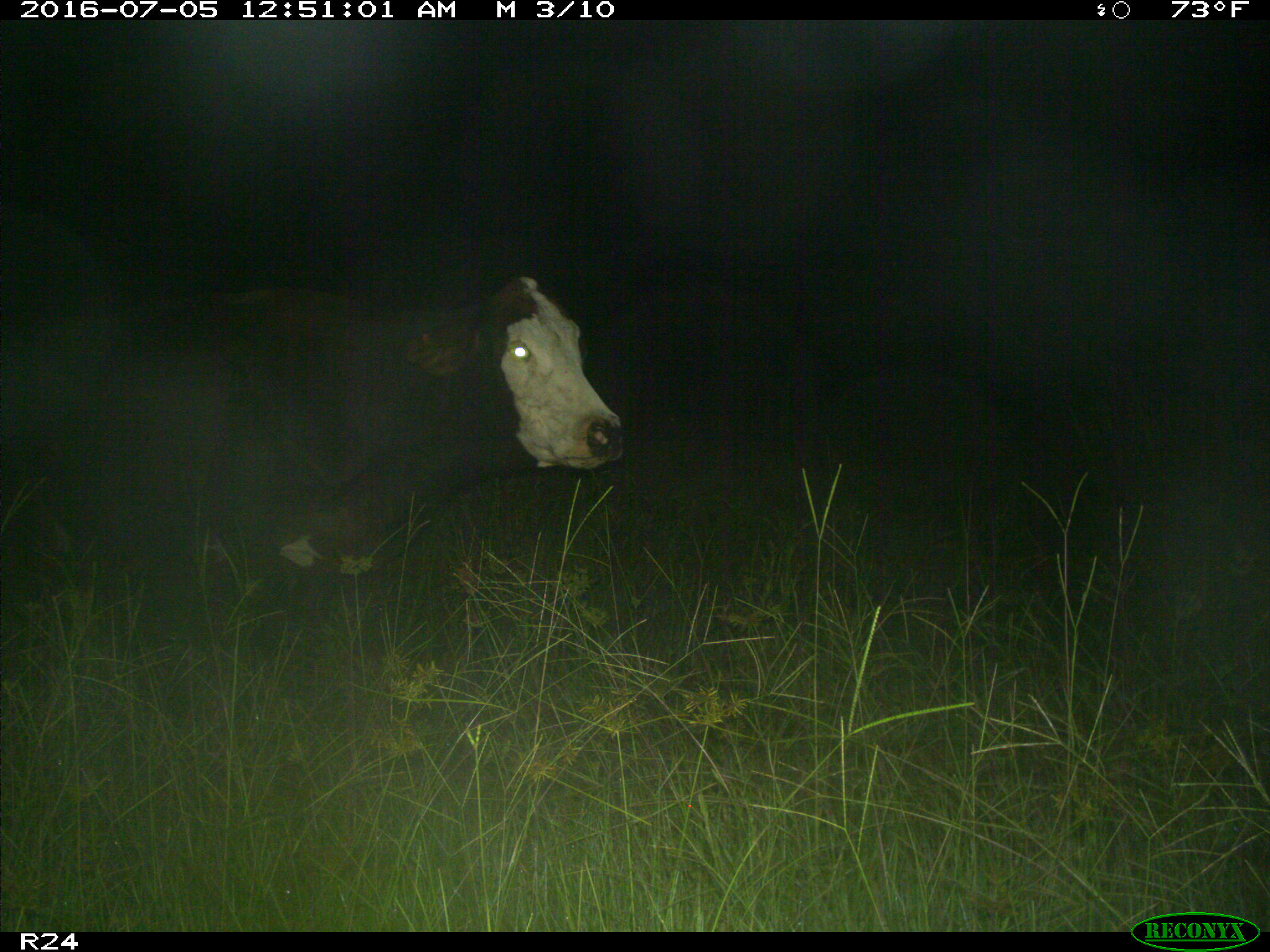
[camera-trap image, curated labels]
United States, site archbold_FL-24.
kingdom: Animalia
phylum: Chordata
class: Mammalia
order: Artiodactyla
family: Bovidae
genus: Bos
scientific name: Bos taurus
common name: domestic cow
Bos taurus (domestic cow).